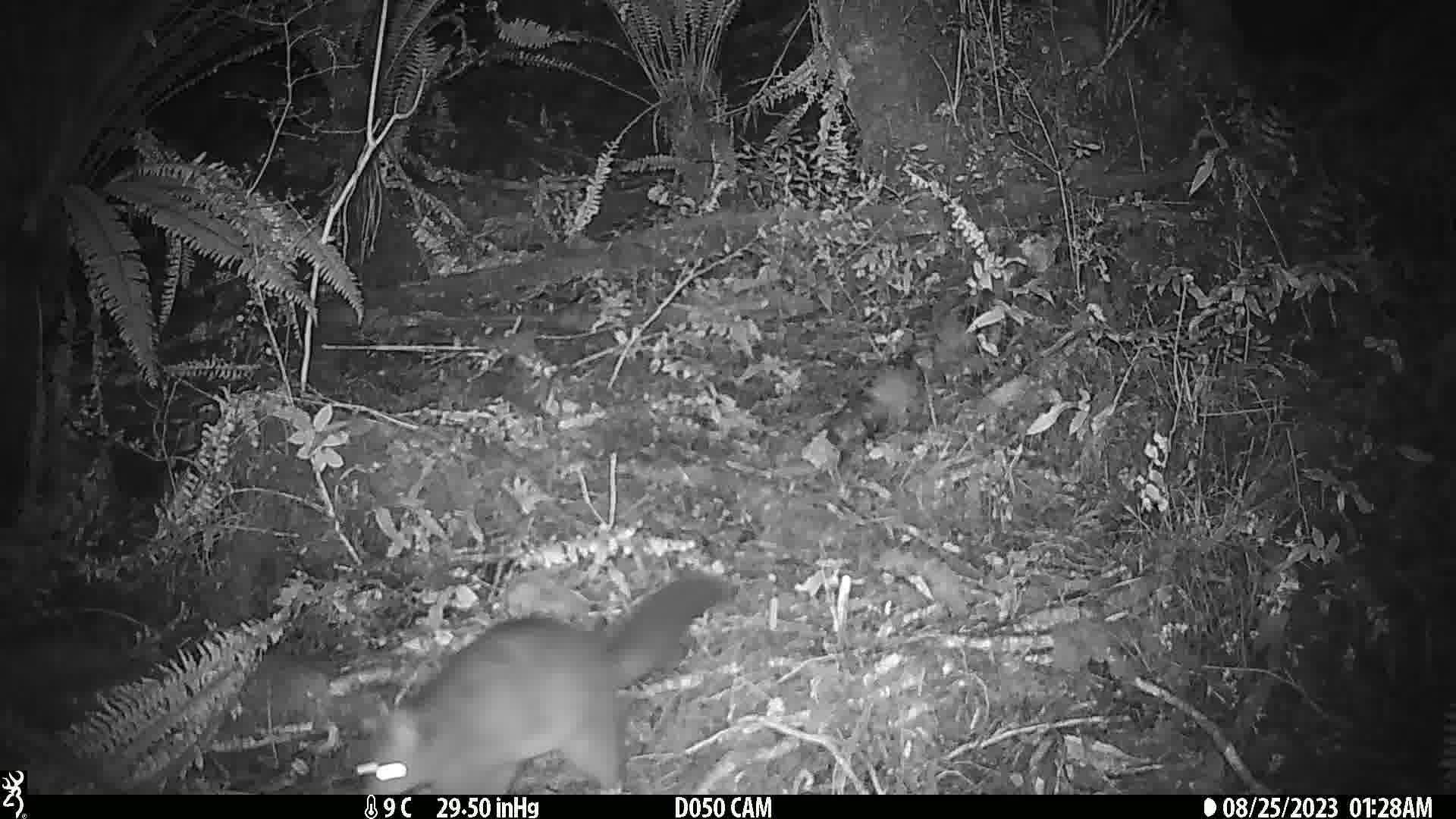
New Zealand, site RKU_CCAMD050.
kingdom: Animalia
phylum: Chordata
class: Mammalia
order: Diprotodontia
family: Phalangeridae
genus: Trichosurus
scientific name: Trichosurus vulpecula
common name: common brushtail possum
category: possum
Possum (common brushtail possum) (Trichosurus vulpecula).